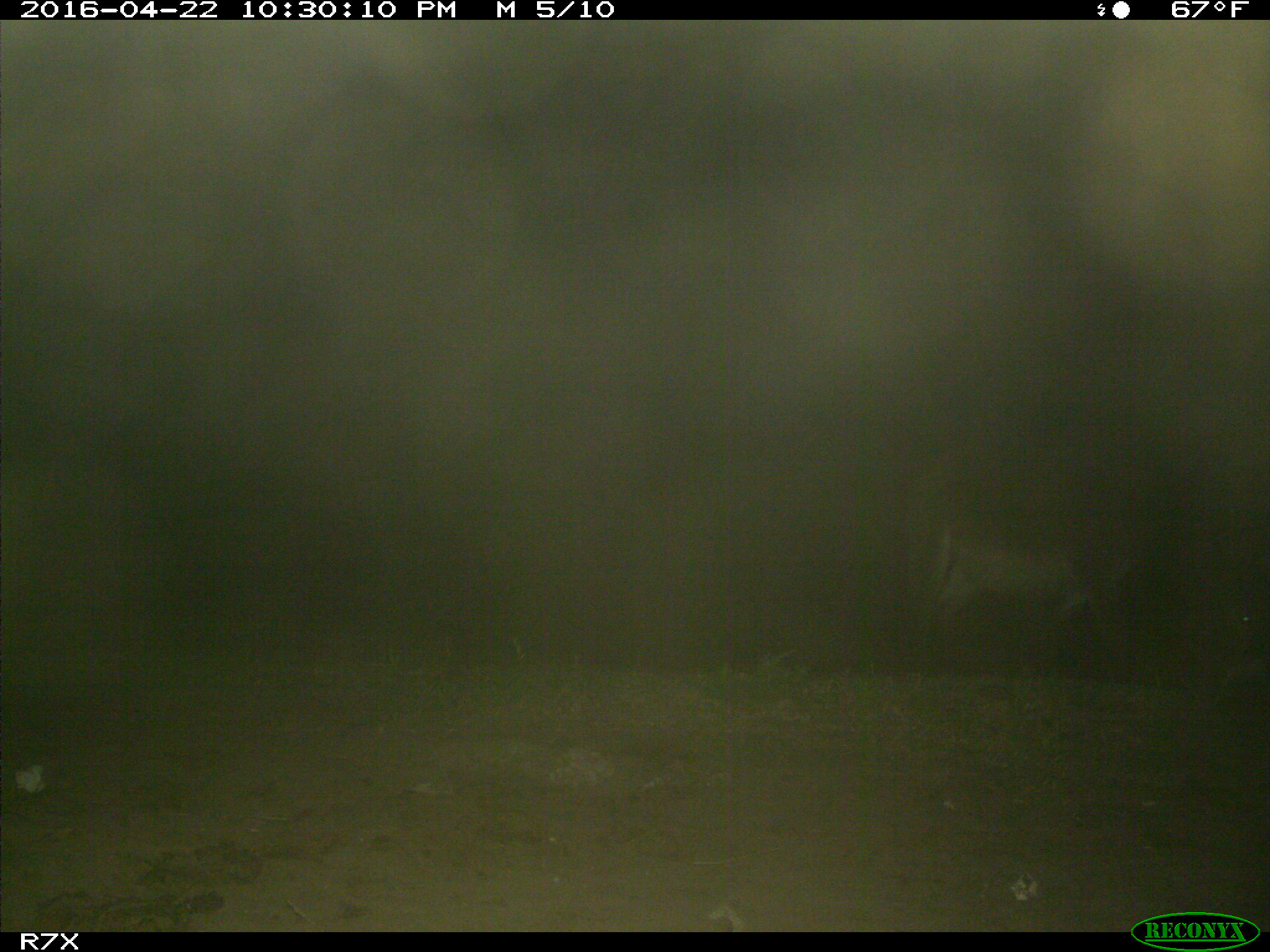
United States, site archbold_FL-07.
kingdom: Animalia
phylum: Chordata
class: Mammalia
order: Artiodactyla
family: Bovidae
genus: Bos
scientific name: Bos taurus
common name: domestic cow